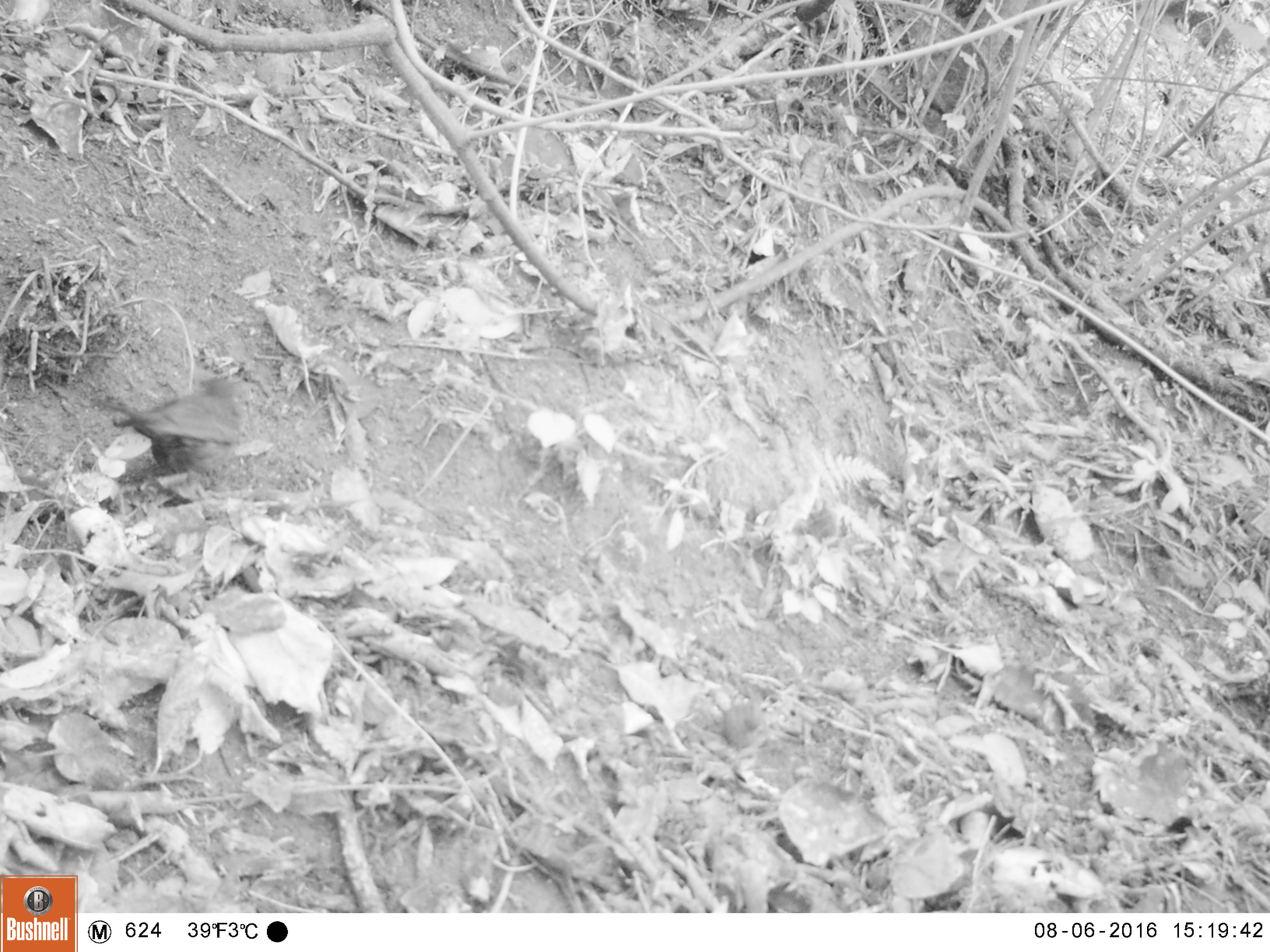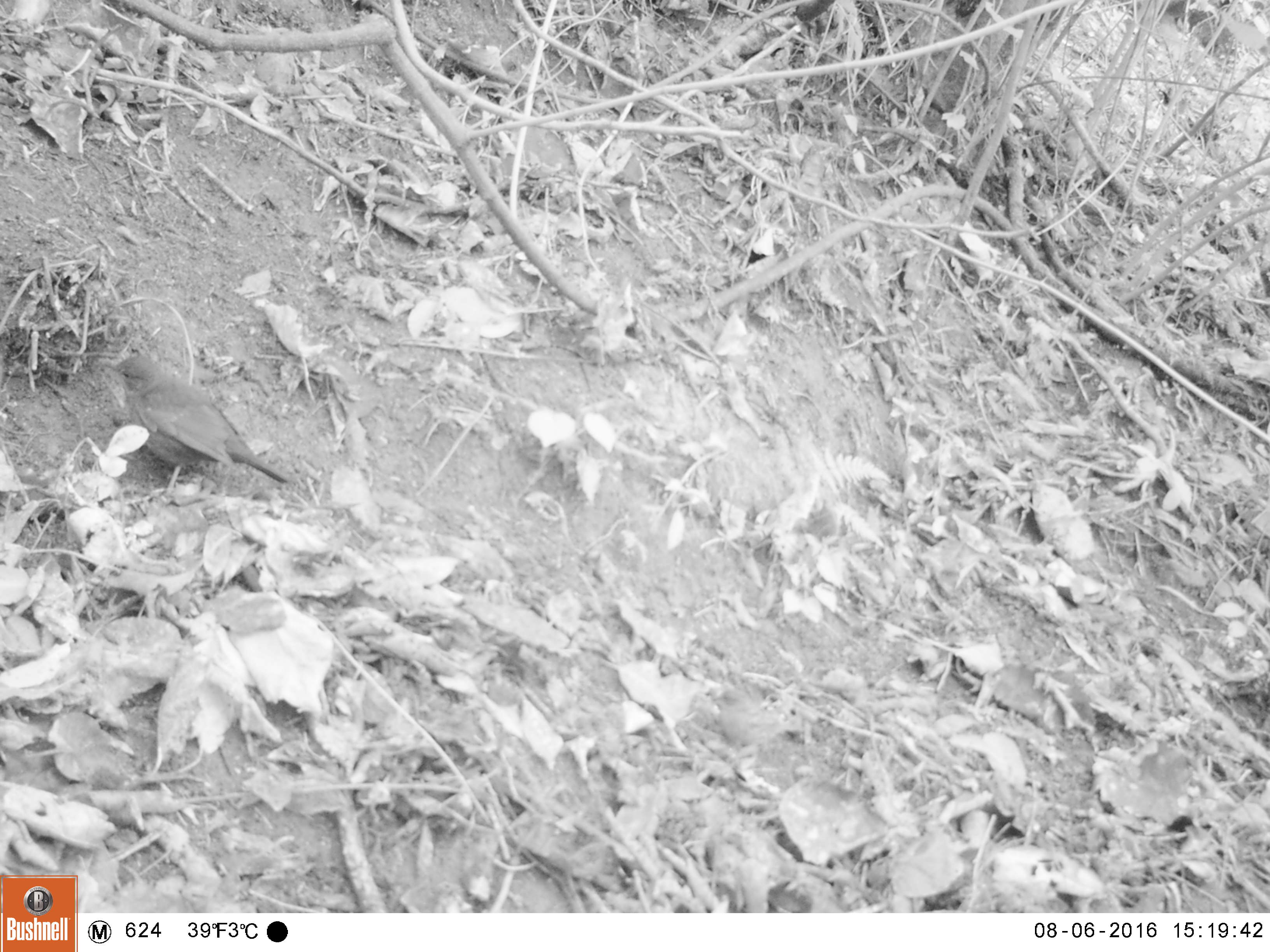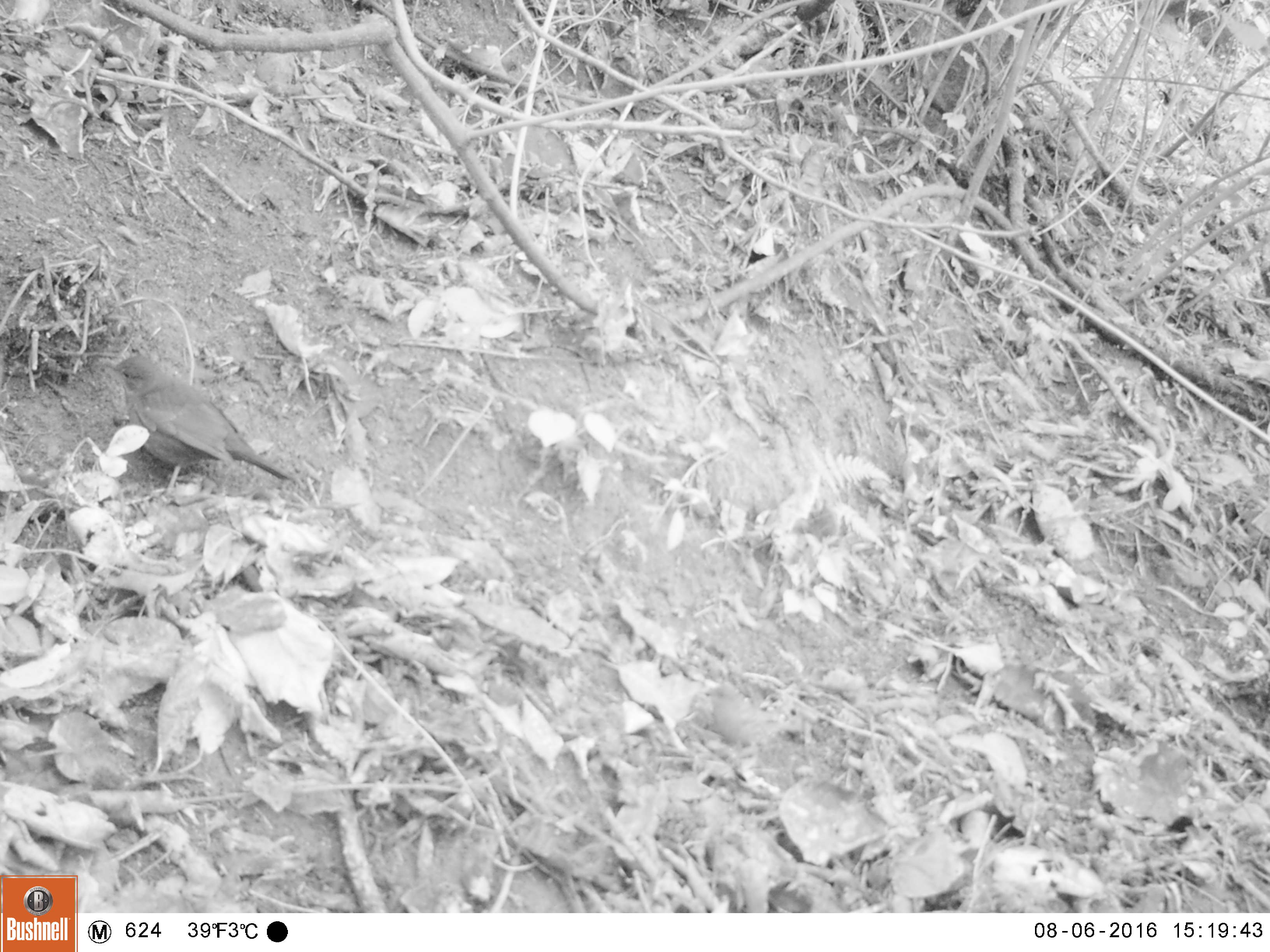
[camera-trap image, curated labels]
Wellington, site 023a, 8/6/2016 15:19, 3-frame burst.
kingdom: Animalia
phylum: Chordata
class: Aves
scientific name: Aves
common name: bird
Bird (Aves).